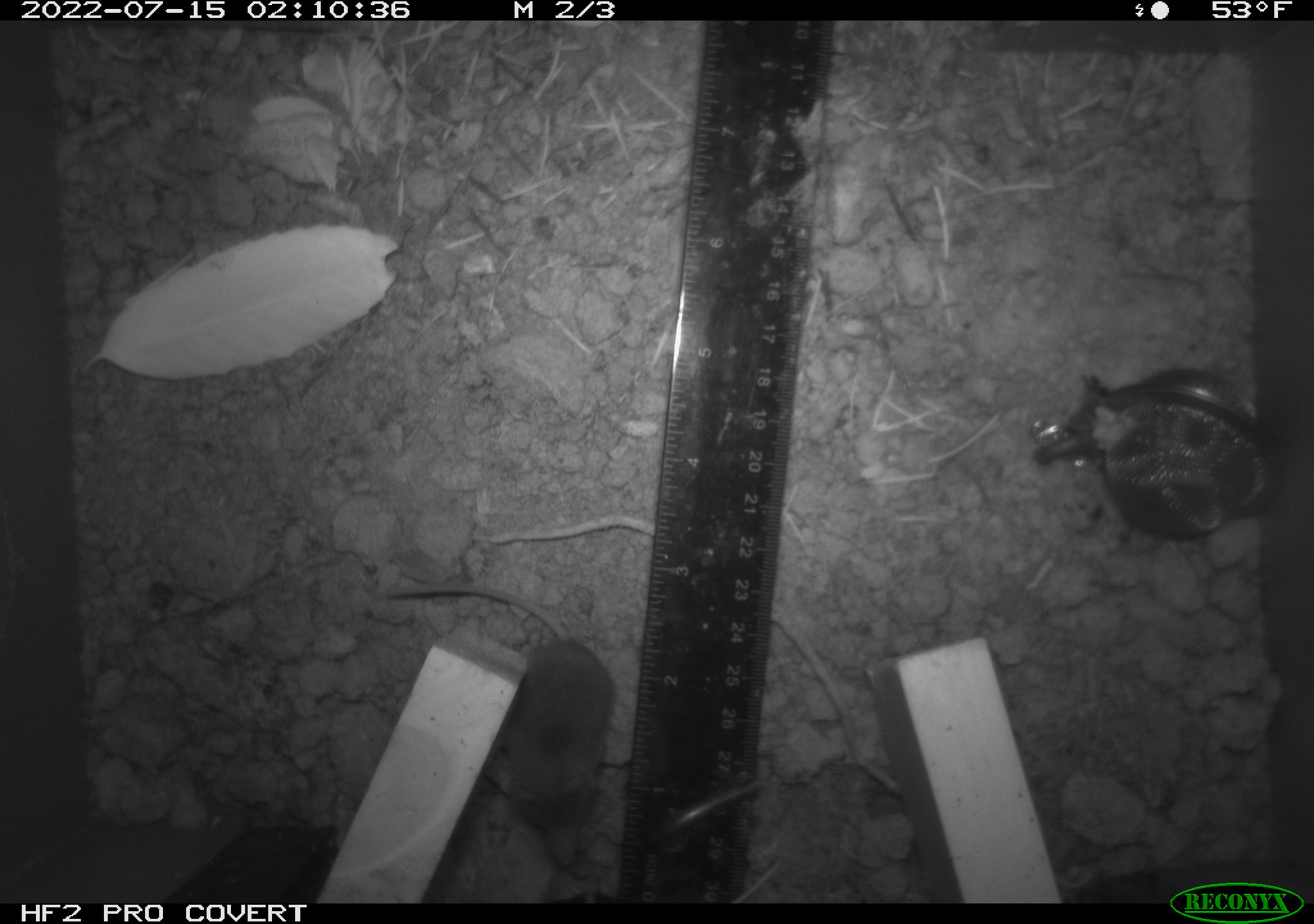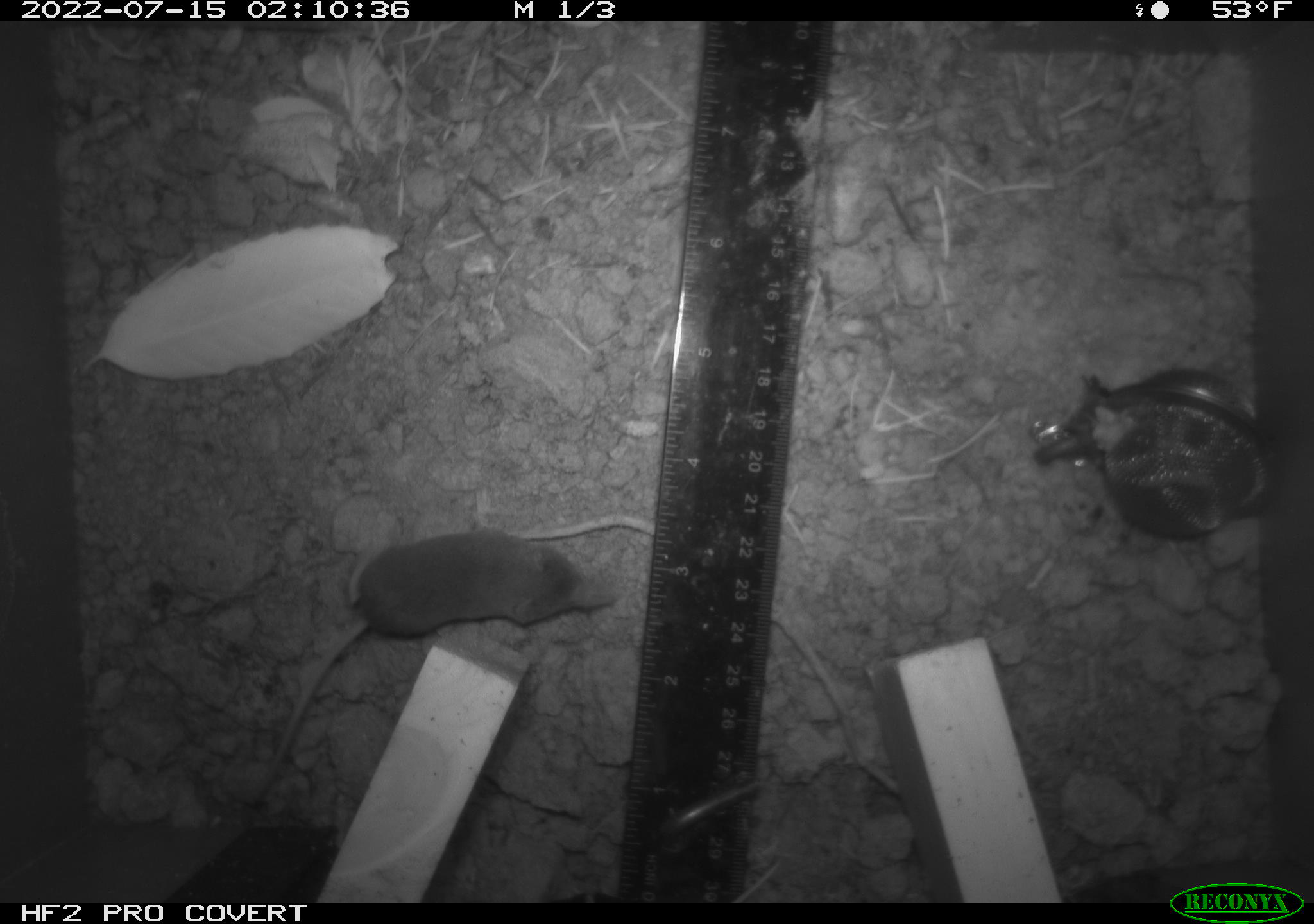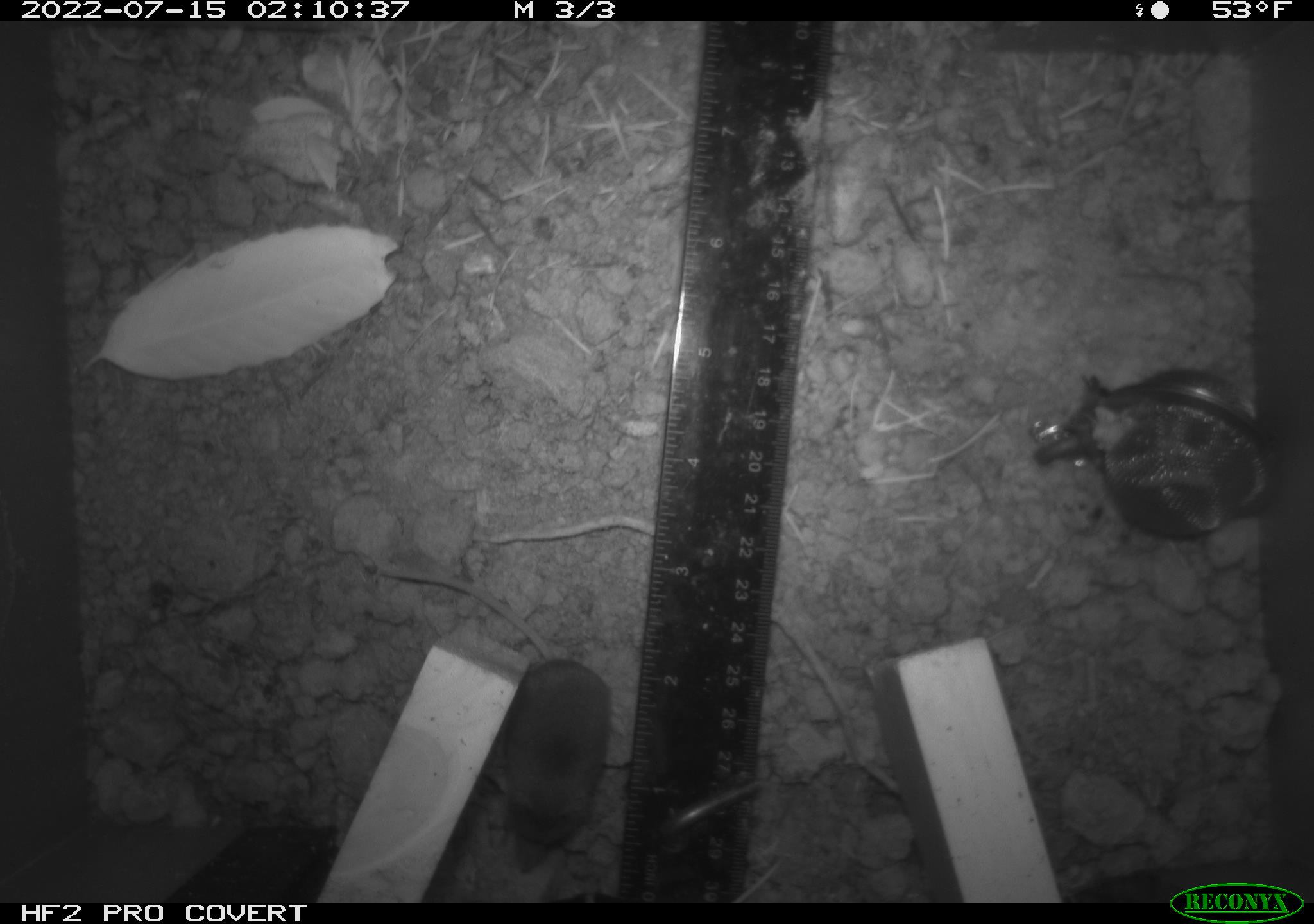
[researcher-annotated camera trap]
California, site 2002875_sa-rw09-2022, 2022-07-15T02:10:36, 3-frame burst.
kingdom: Animalia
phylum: Chordata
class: Mammalia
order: Eulipotyphla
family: Soricidae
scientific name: Soricidae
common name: shrews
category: soricidae family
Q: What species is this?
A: Soricidae family (shrews) (Soricidae).